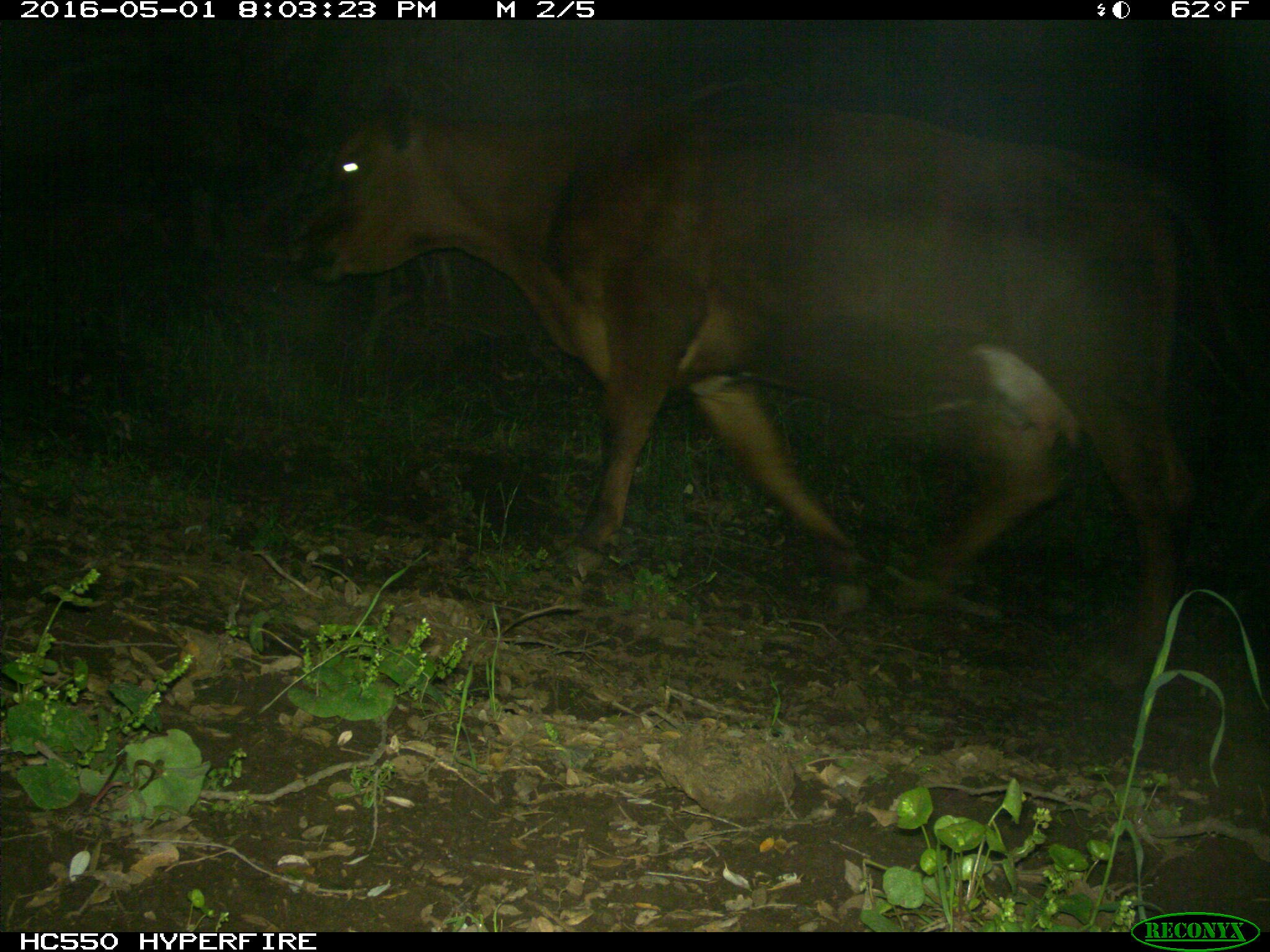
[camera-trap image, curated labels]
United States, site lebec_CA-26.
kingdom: Animalia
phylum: Chordata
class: Mammalia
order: Artiodactyla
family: Bovidae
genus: Bos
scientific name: Bos taurus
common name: domestic cow